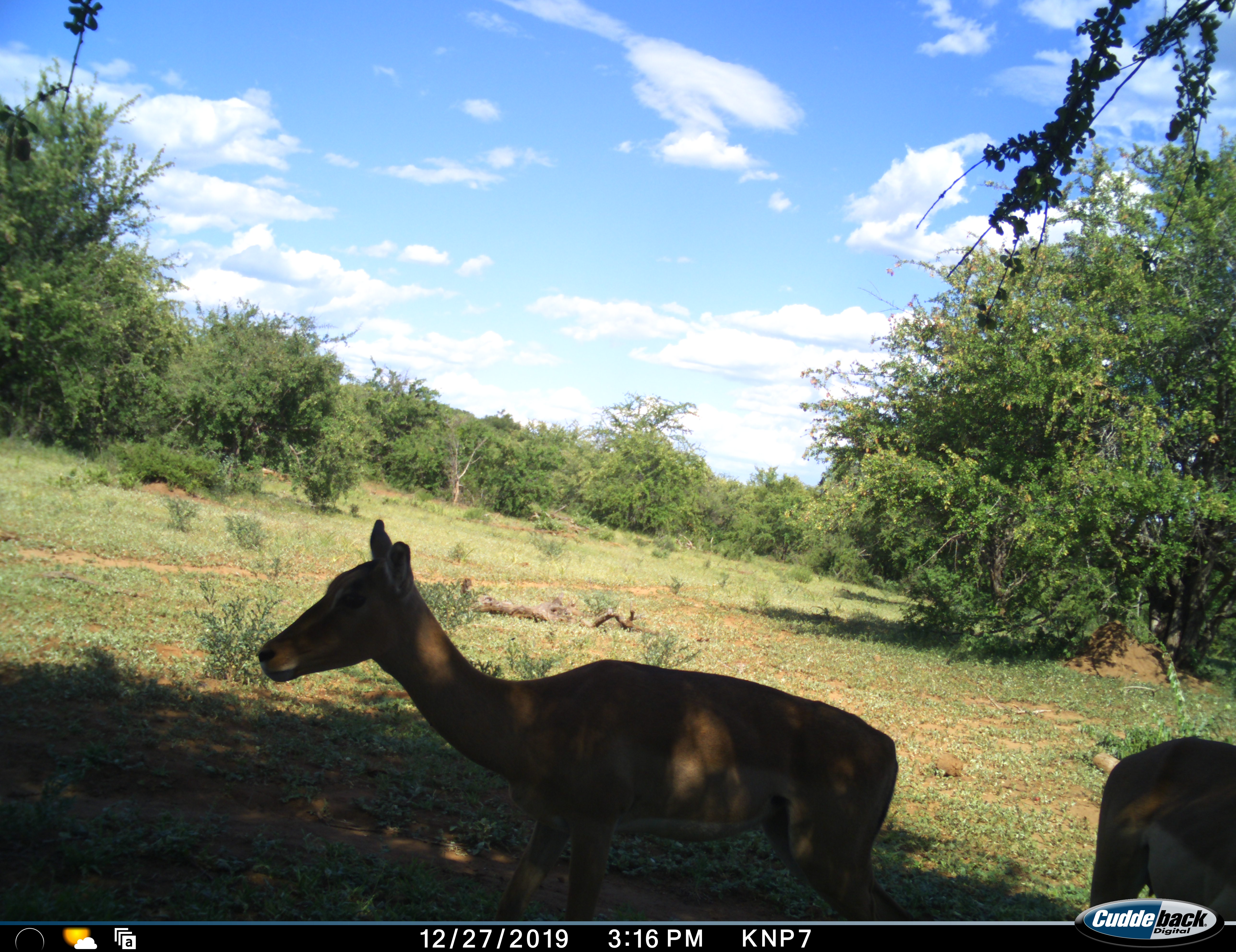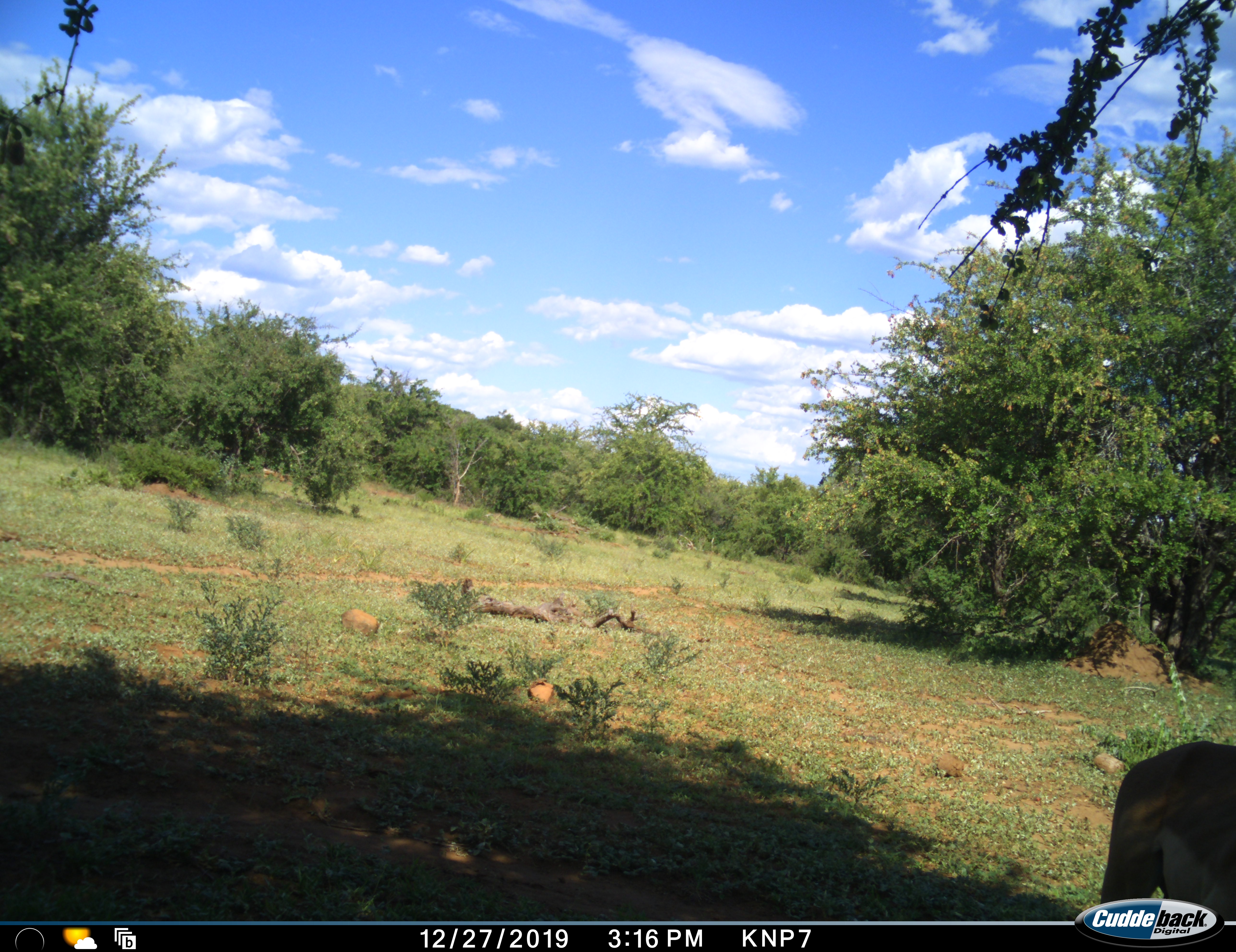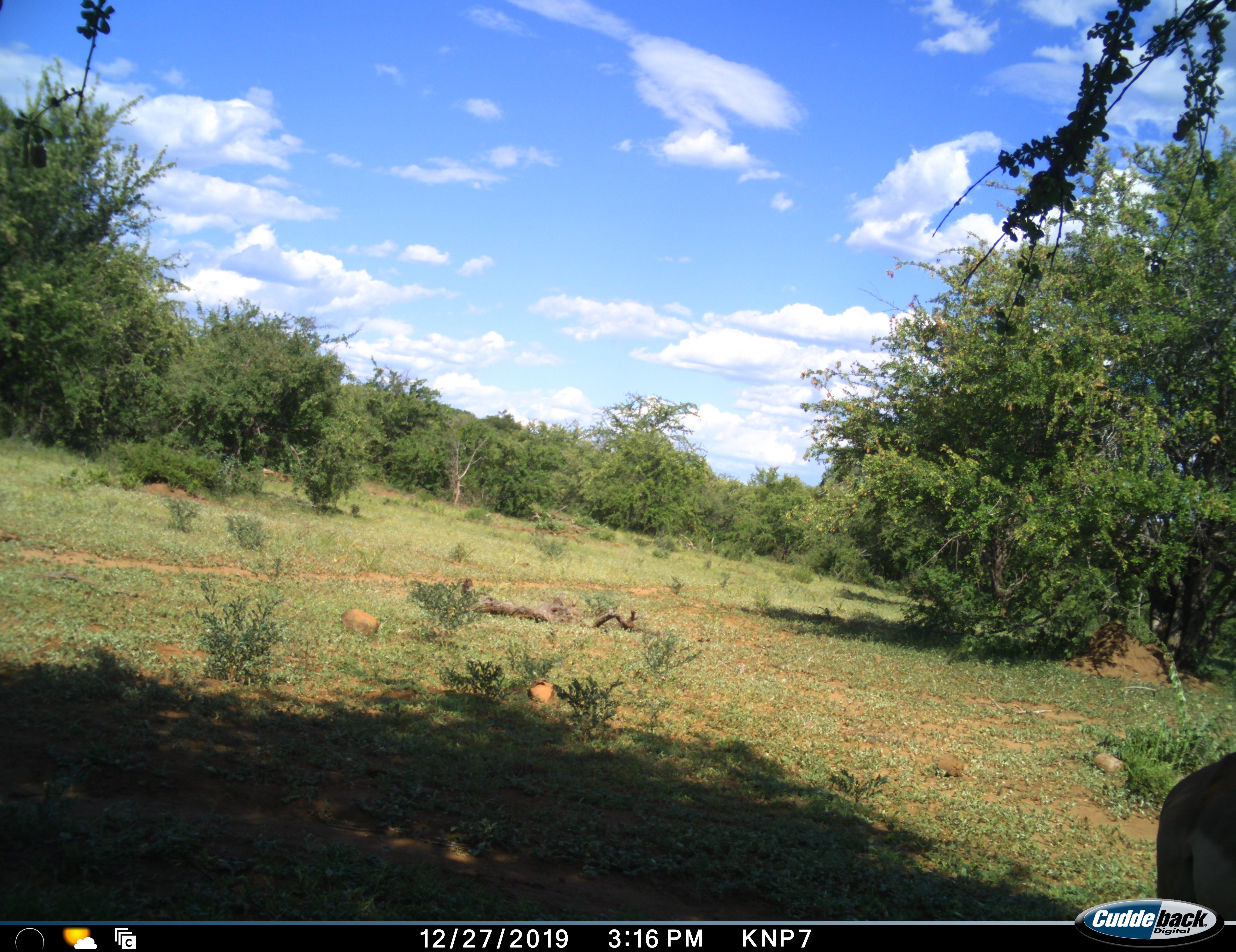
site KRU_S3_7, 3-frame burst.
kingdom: Animalia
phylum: Chordata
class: Mammalia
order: Artiodactyla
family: Bovidae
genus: Aepyceros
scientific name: Aepyceros melampus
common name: impala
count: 2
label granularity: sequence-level